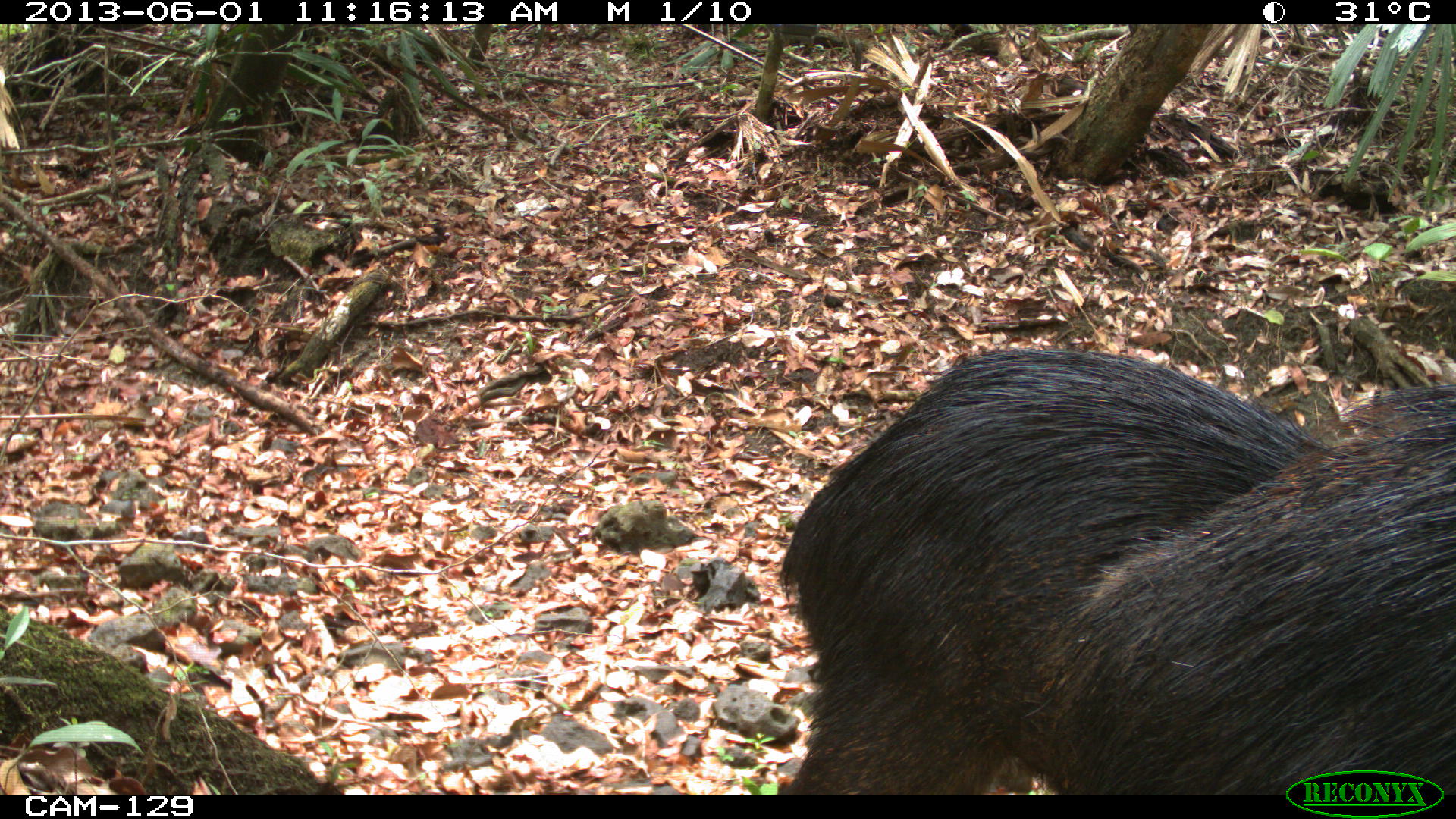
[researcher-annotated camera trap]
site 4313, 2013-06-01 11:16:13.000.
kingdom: Animalia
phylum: Chordata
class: Mammalia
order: Artiodactyla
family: Tayassuidae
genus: Tayassu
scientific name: Tayassu pecari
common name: white-lipped peccary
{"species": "Tayassu pecari (white-lipped peccary)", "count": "6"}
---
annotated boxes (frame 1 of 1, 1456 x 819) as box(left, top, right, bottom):
tayassu pecari: box(775, 343, 1456, 796)